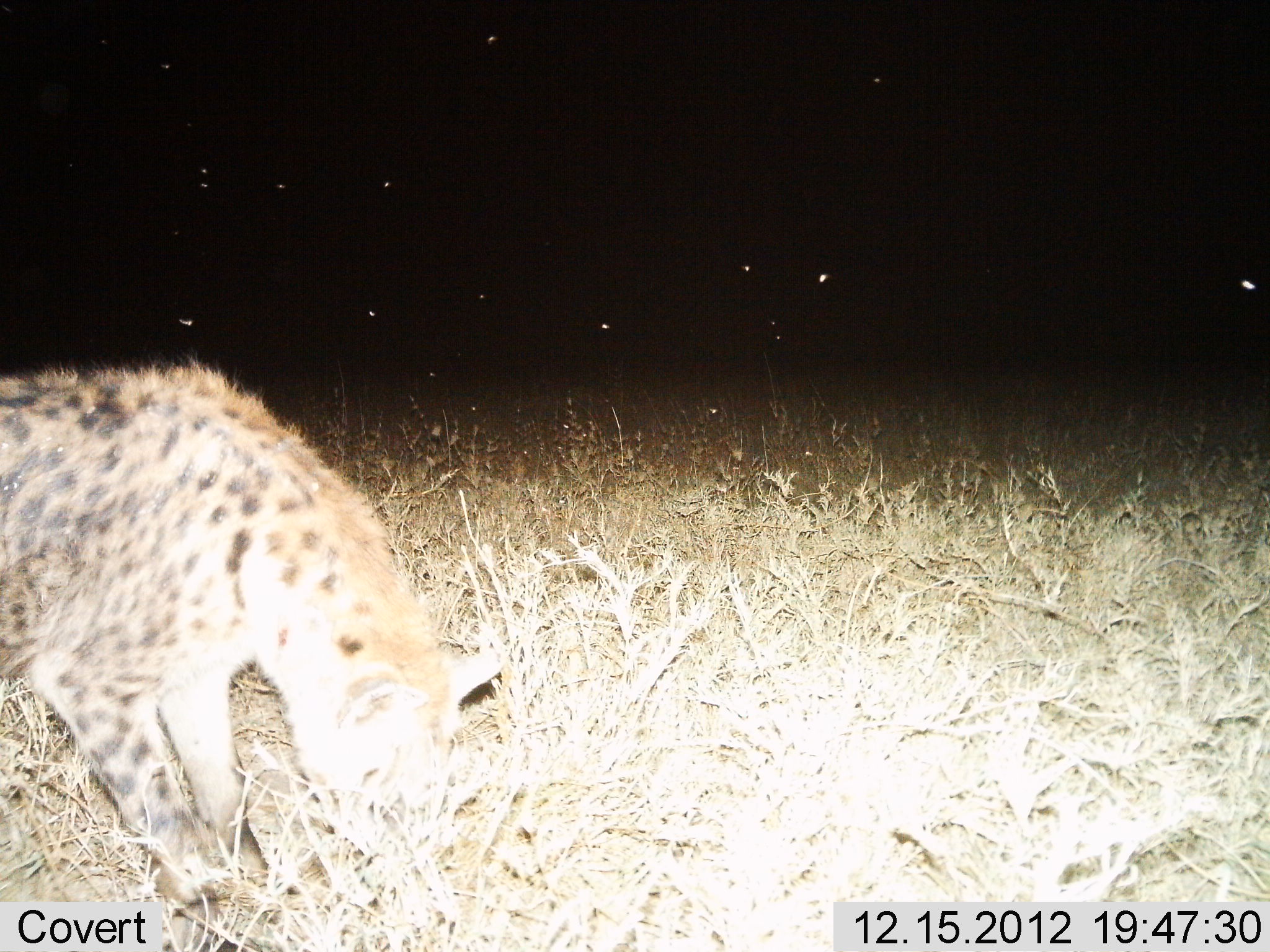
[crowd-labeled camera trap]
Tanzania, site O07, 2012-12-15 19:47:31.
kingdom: Animalia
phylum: Chordata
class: Mammalia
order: Carnivora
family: Hyaenidae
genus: Crocuta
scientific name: Crocuta crocuta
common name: spotted hyena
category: hyenaspotted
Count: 1.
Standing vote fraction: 70%.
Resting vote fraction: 0%.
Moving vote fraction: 20%.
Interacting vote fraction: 0%.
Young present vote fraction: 0%.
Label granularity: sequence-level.